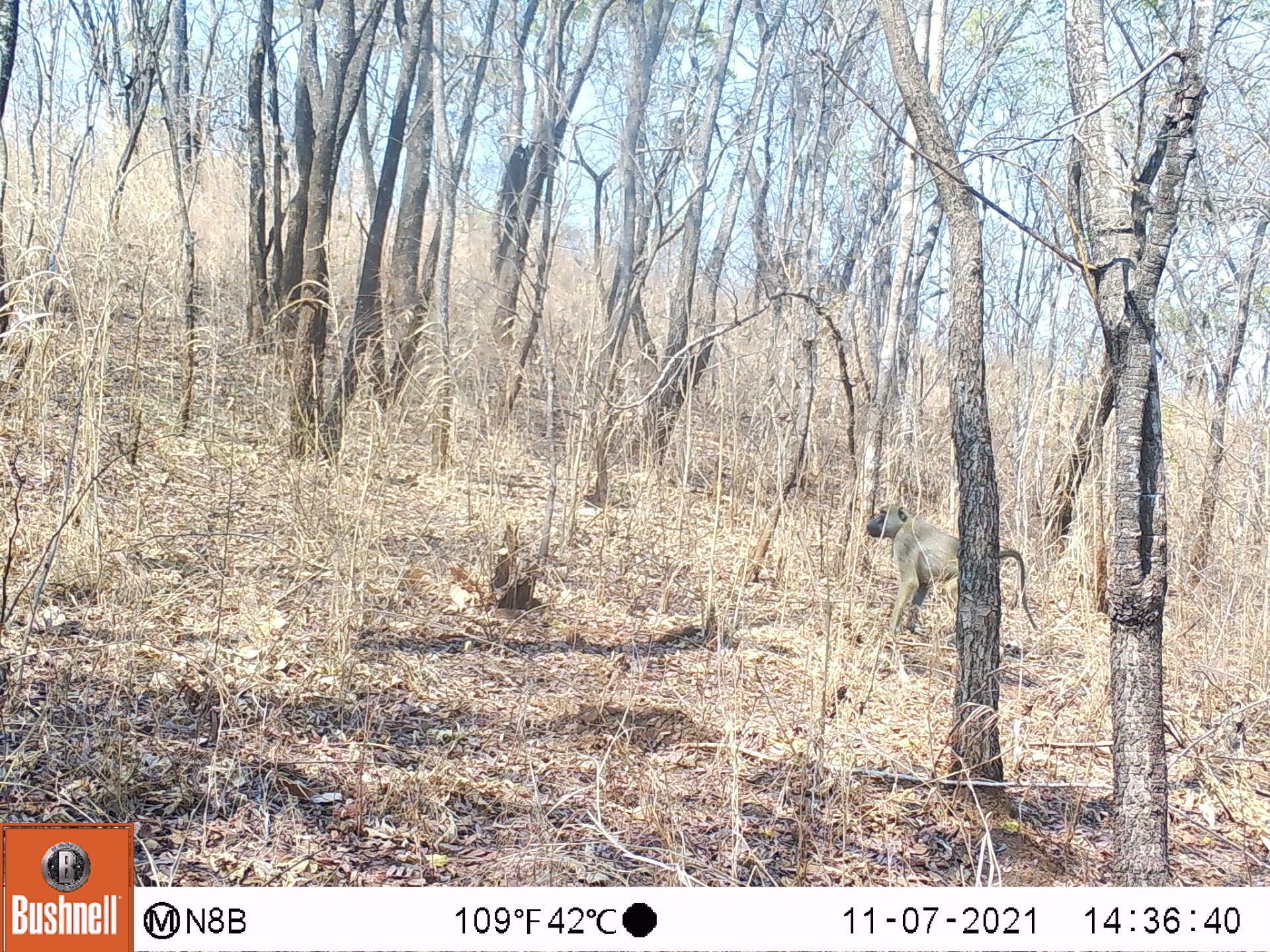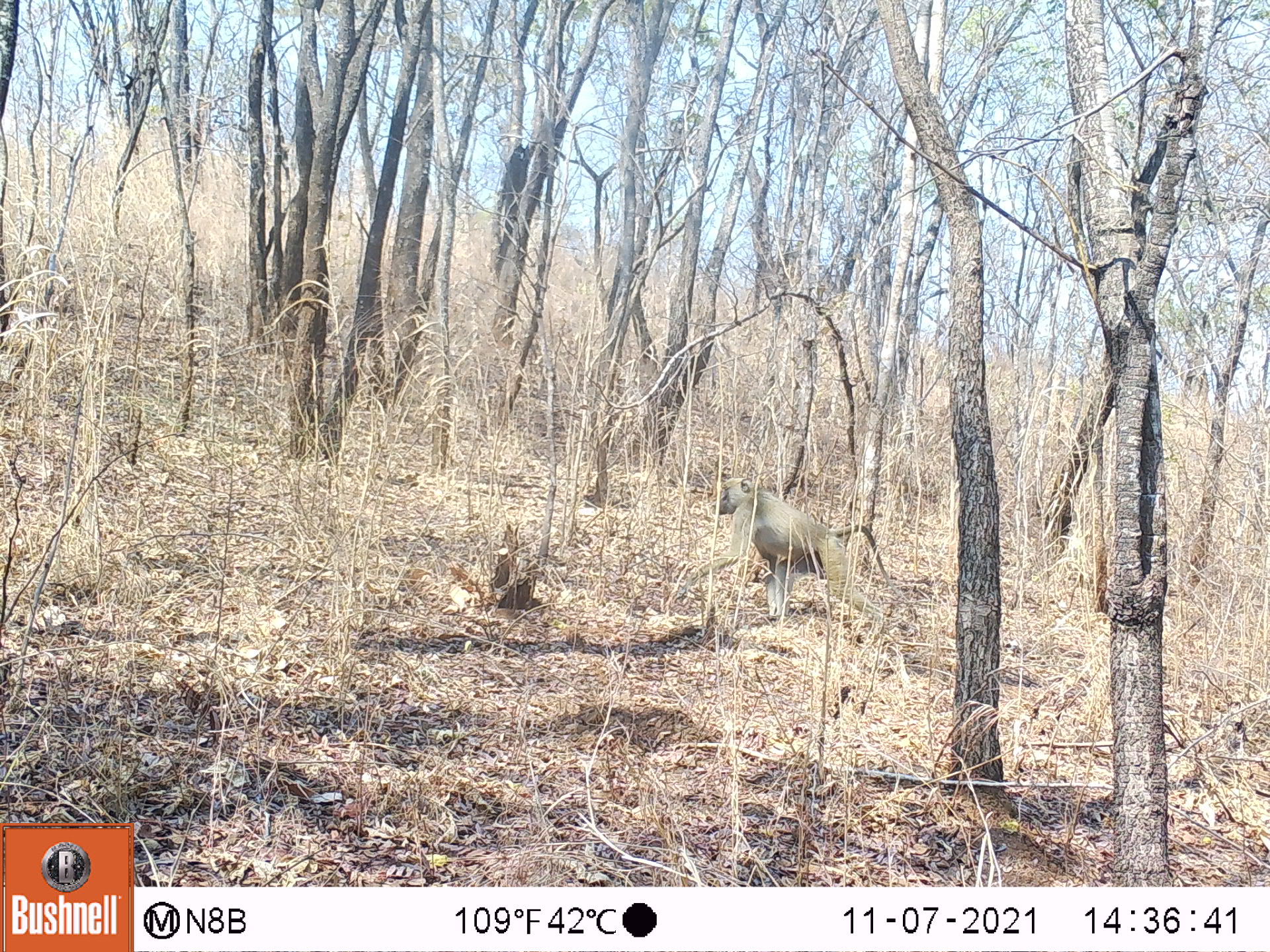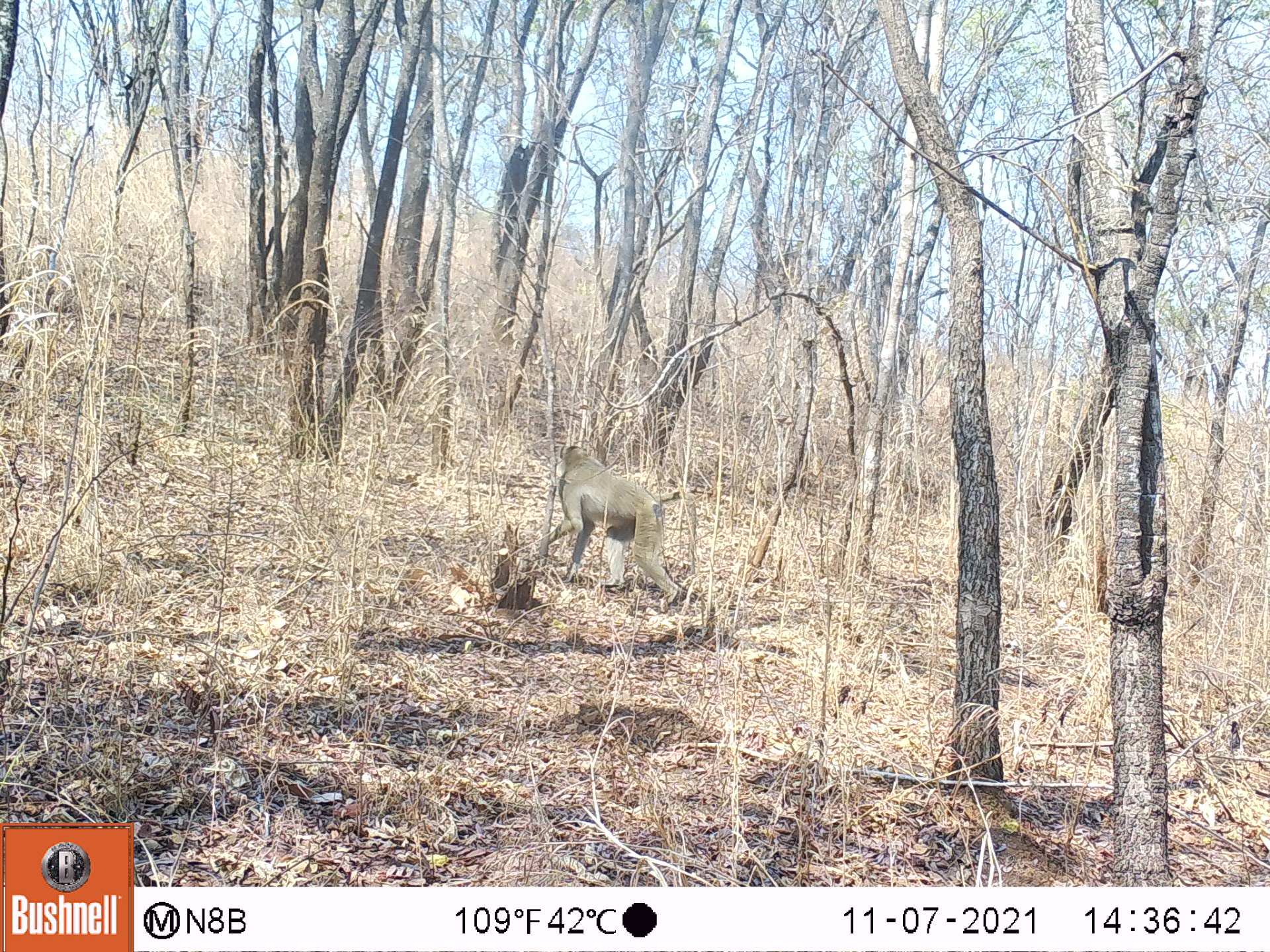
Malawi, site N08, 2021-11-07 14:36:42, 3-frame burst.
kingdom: Animalia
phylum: Chordata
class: Mammalia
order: Primates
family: Cercopithecidae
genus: Papio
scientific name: Papio cynocephalus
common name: yellow baboon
Yellow baboon (Papio cynocephalus), count 1.